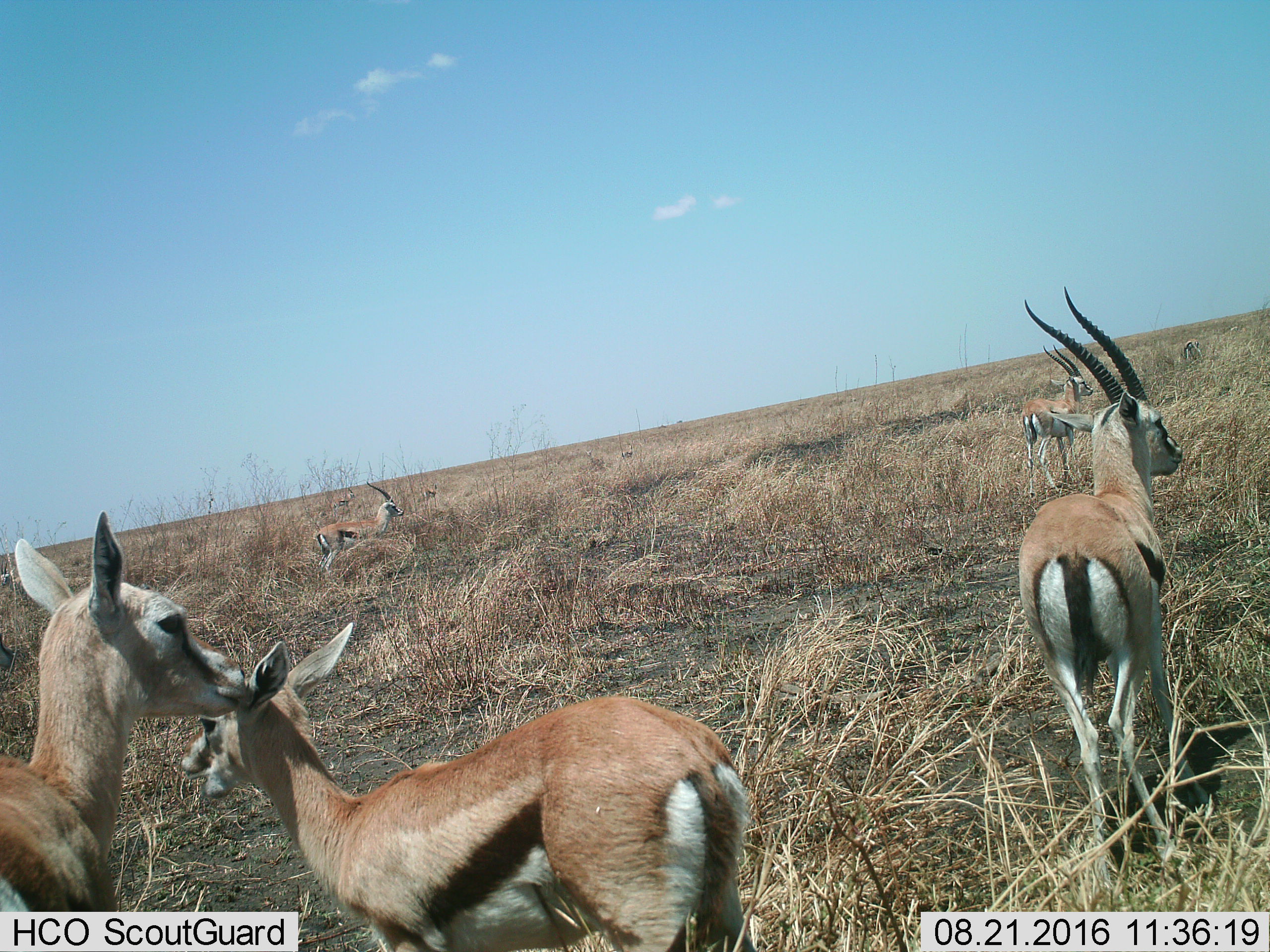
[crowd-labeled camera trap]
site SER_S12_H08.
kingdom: Animalia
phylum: Chordata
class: Mammalia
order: Artiodactyla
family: Bovidae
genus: Eudorcas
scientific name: Eudorcas thomsonii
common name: thomson's gazelle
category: gazellethomsons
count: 9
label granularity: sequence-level